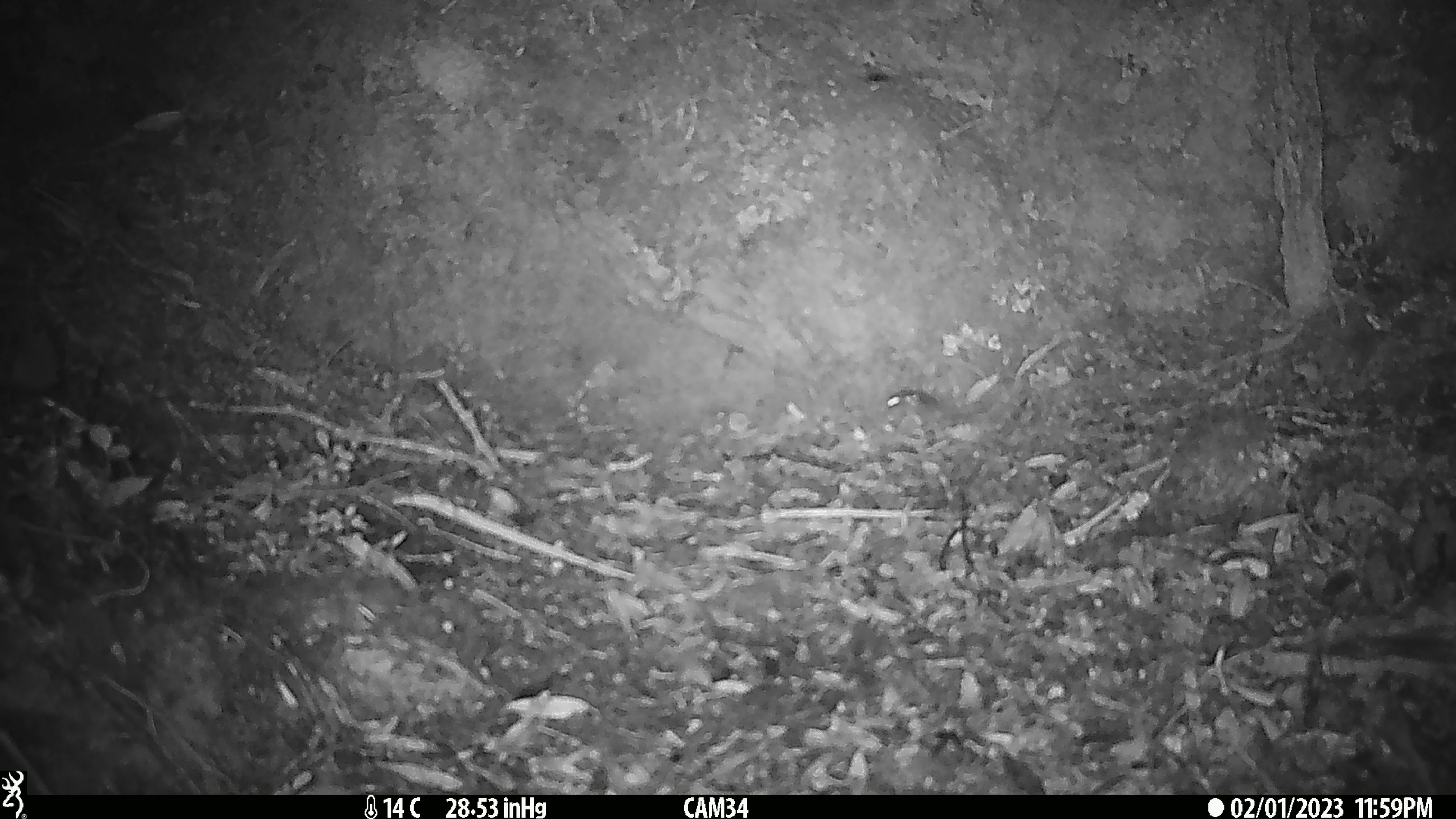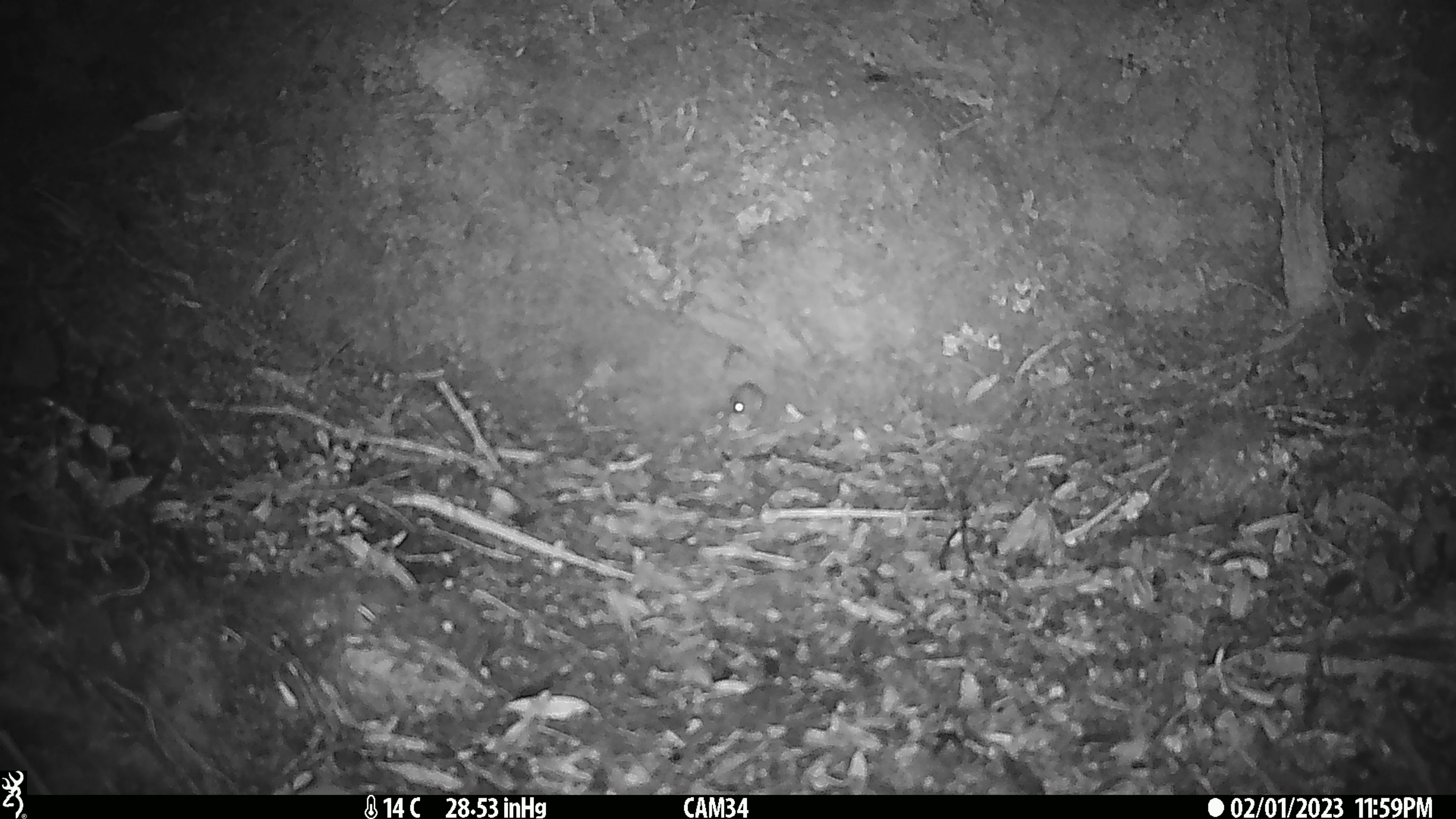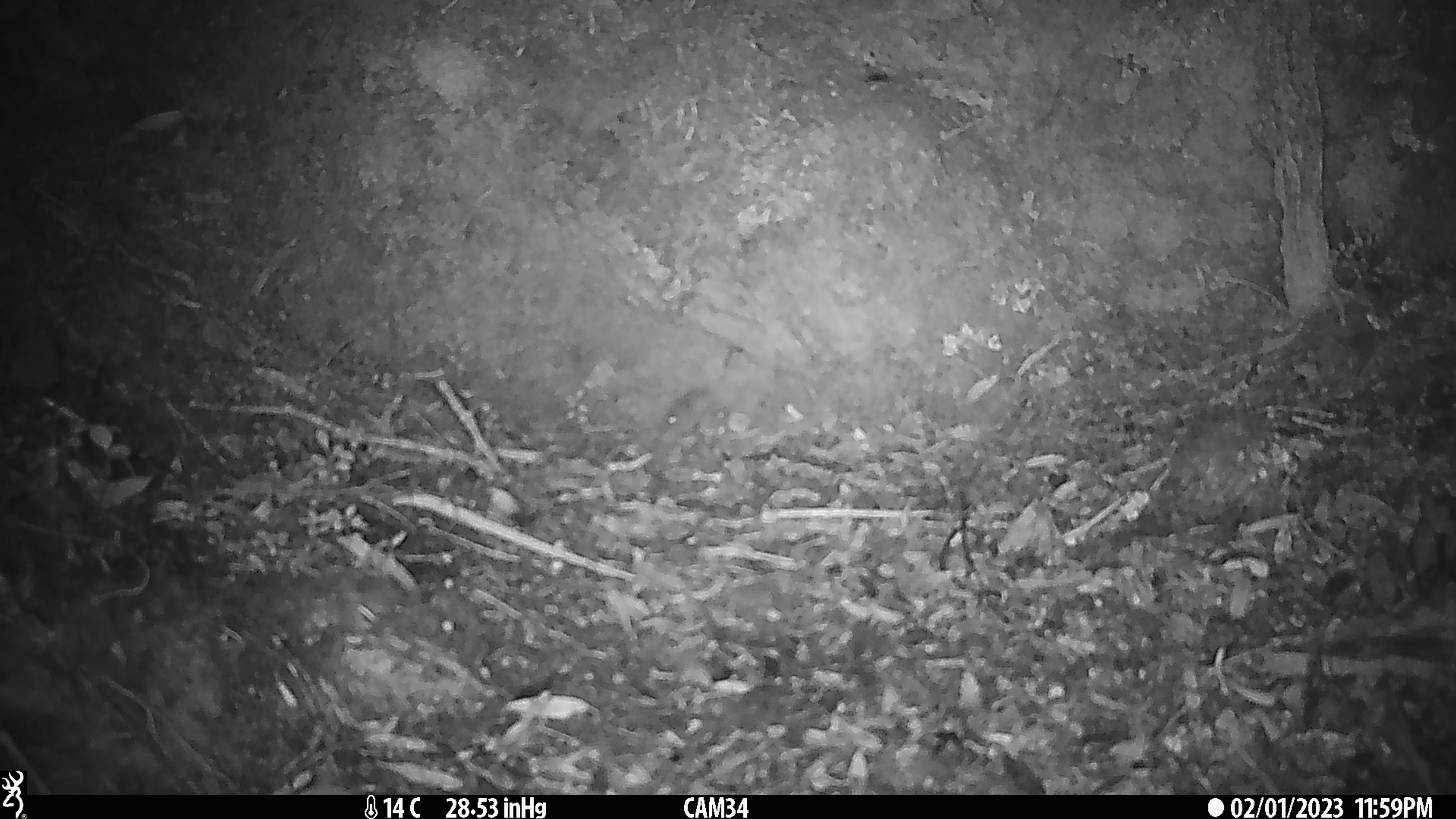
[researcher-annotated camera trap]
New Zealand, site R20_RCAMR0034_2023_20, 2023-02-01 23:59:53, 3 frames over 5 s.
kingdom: Animalia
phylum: Chordata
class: Mammalia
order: Rodentia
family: Muridae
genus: Mus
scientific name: Mus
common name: mouse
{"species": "mouse (Mus)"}